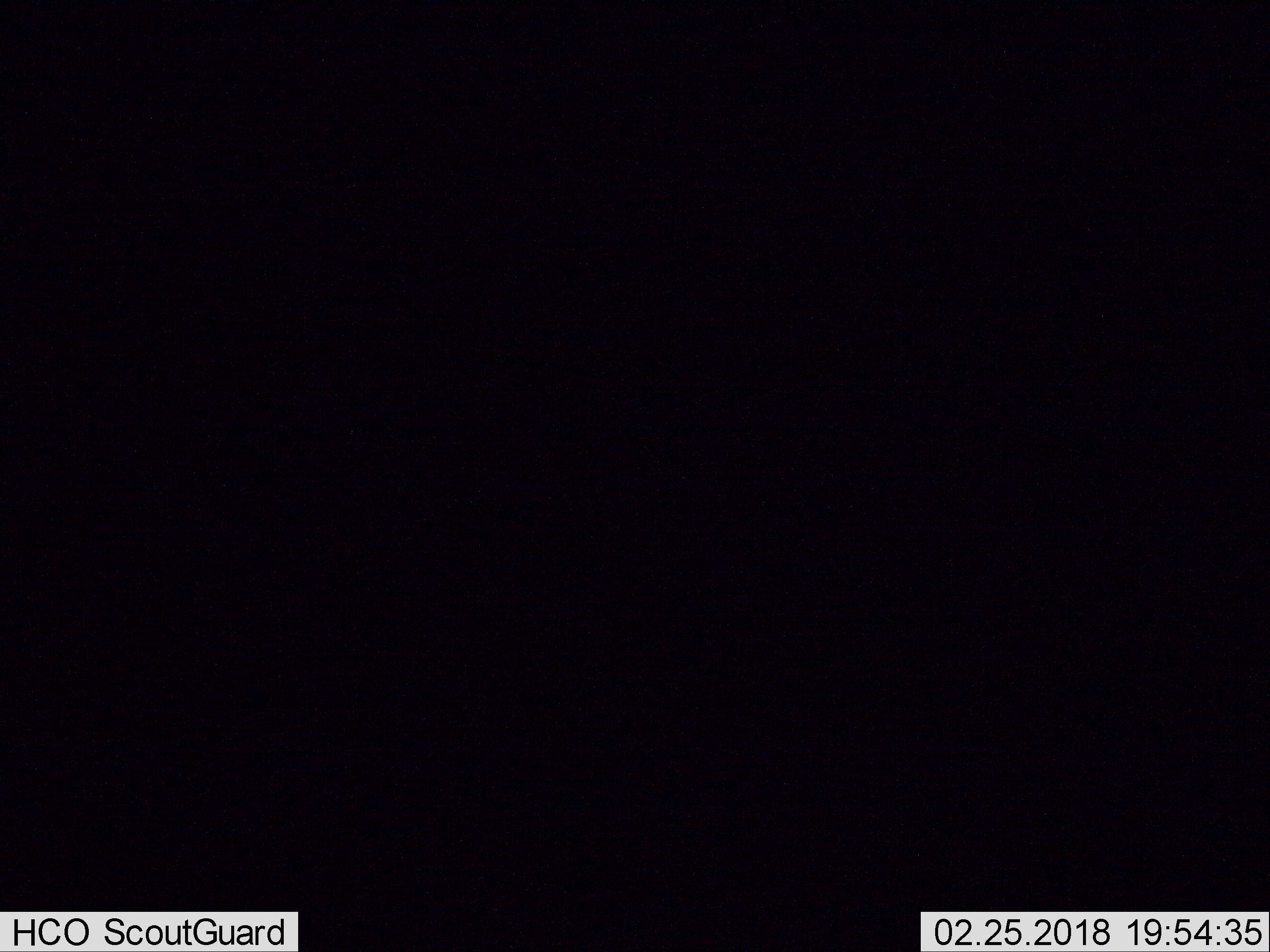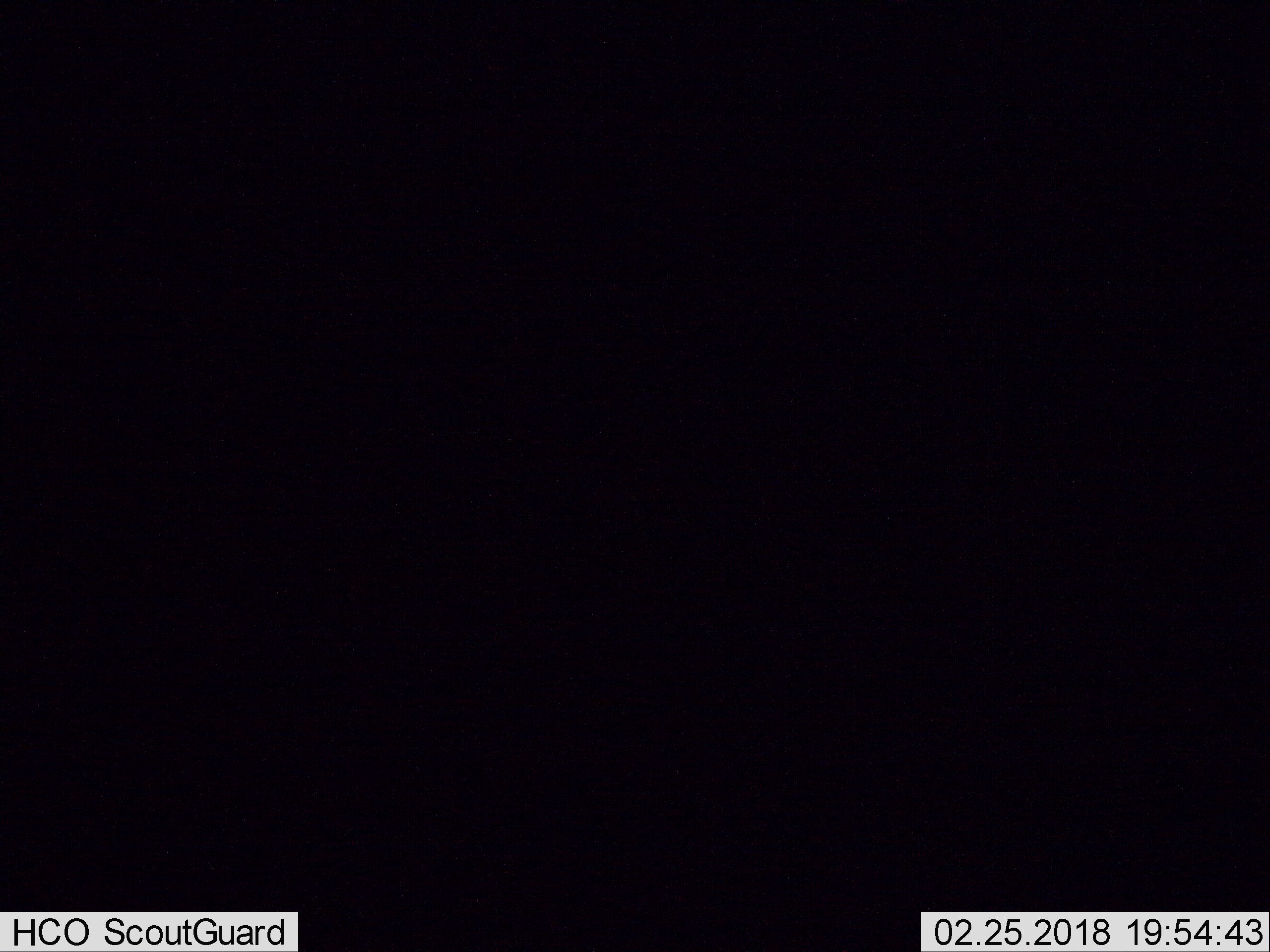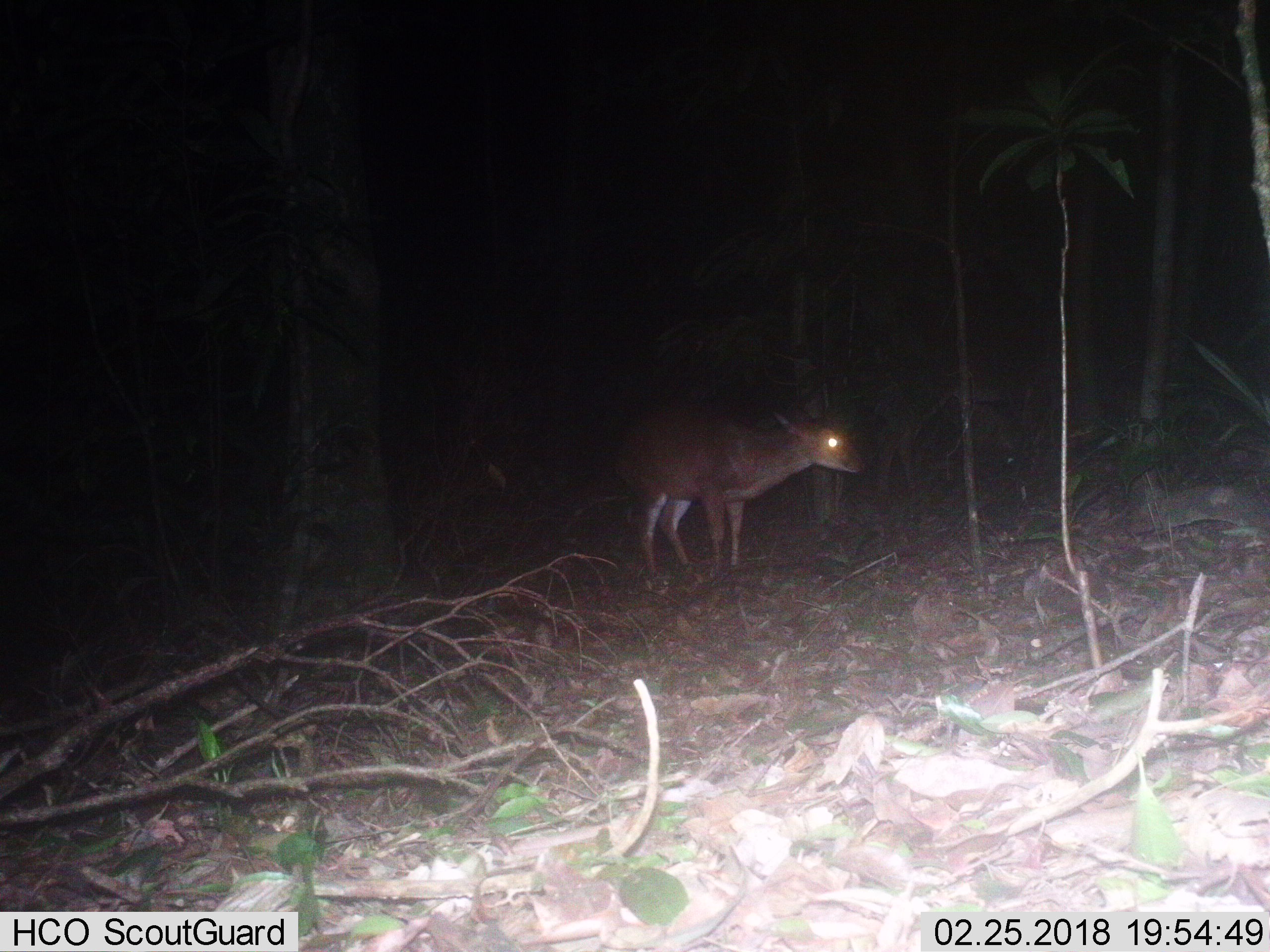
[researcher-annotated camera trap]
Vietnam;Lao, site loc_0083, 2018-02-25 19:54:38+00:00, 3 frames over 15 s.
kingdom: Animalia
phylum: Chordata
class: Mammalia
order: Artiodactyla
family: Cervidae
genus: Muntiacus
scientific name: Muntiacus vuquangensis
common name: large-antlered muntjac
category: large antlered muntjac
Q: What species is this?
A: Large antlered muntjac (large-antlered muntjac) (Muntiacus vuquangensis).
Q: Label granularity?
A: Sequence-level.